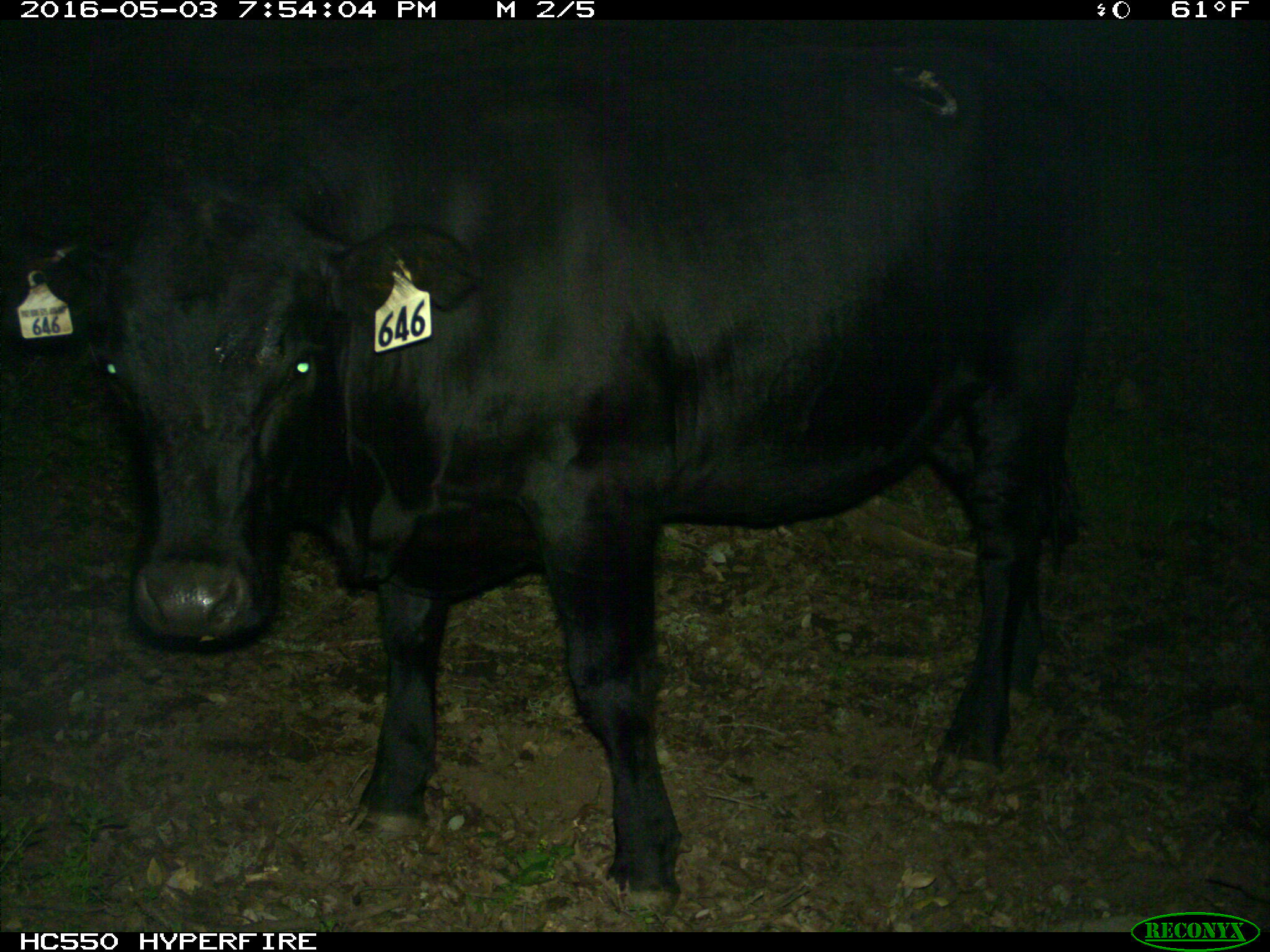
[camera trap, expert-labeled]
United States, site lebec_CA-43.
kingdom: Animalia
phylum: Chordata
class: Mammalia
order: Artiodactyla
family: Bovidae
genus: Bos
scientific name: Bos taurus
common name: domestic cow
Bos taurus (domestic cow).